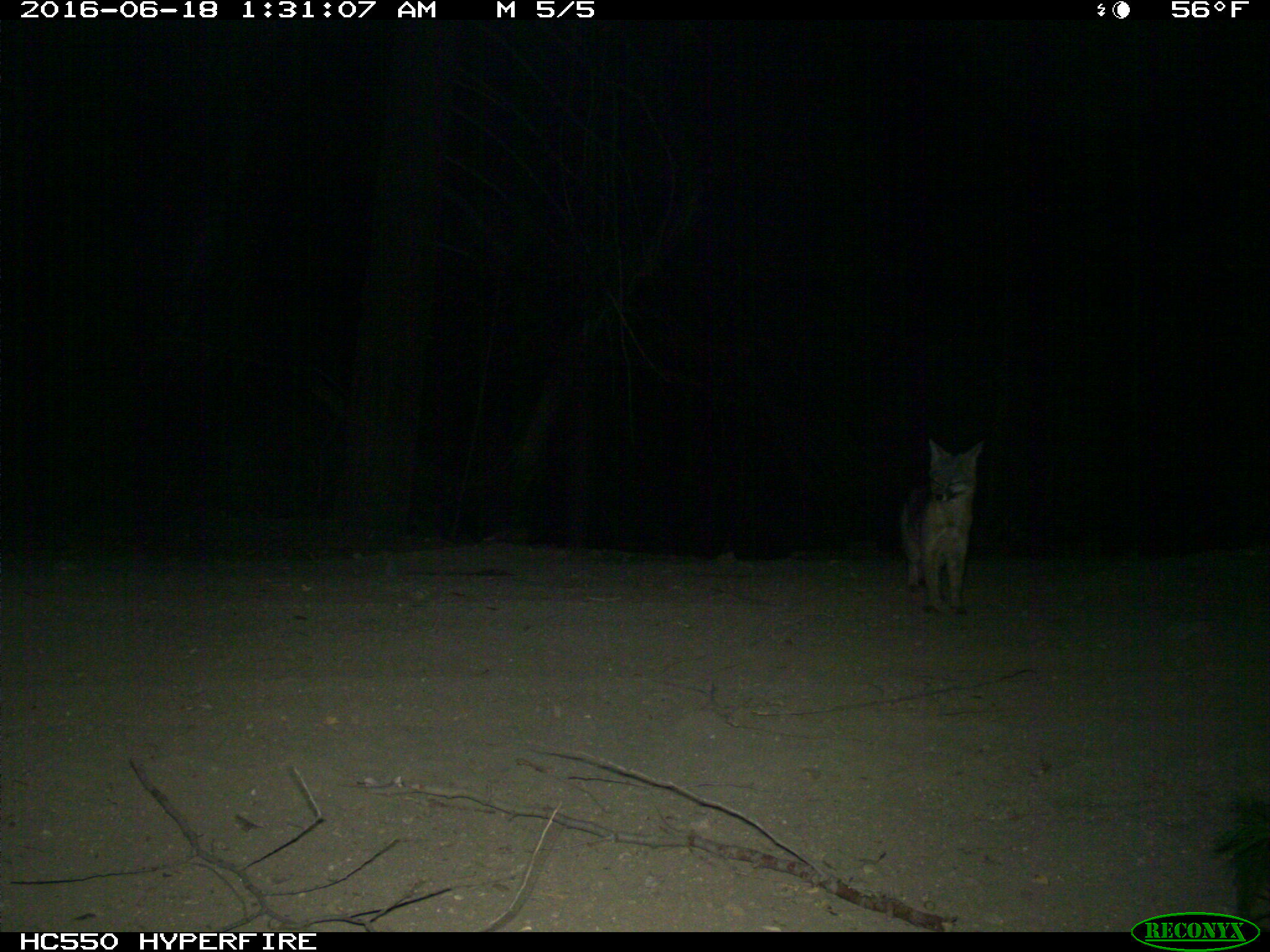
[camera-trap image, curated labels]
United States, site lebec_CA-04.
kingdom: Animalia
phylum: Chordata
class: Mammalia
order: Carnivora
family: Canidae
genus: Urocyon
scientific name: Urocyon cinereoargenteus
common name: gray fox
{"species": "Urocyon cinereoargenteus (gray fox)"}